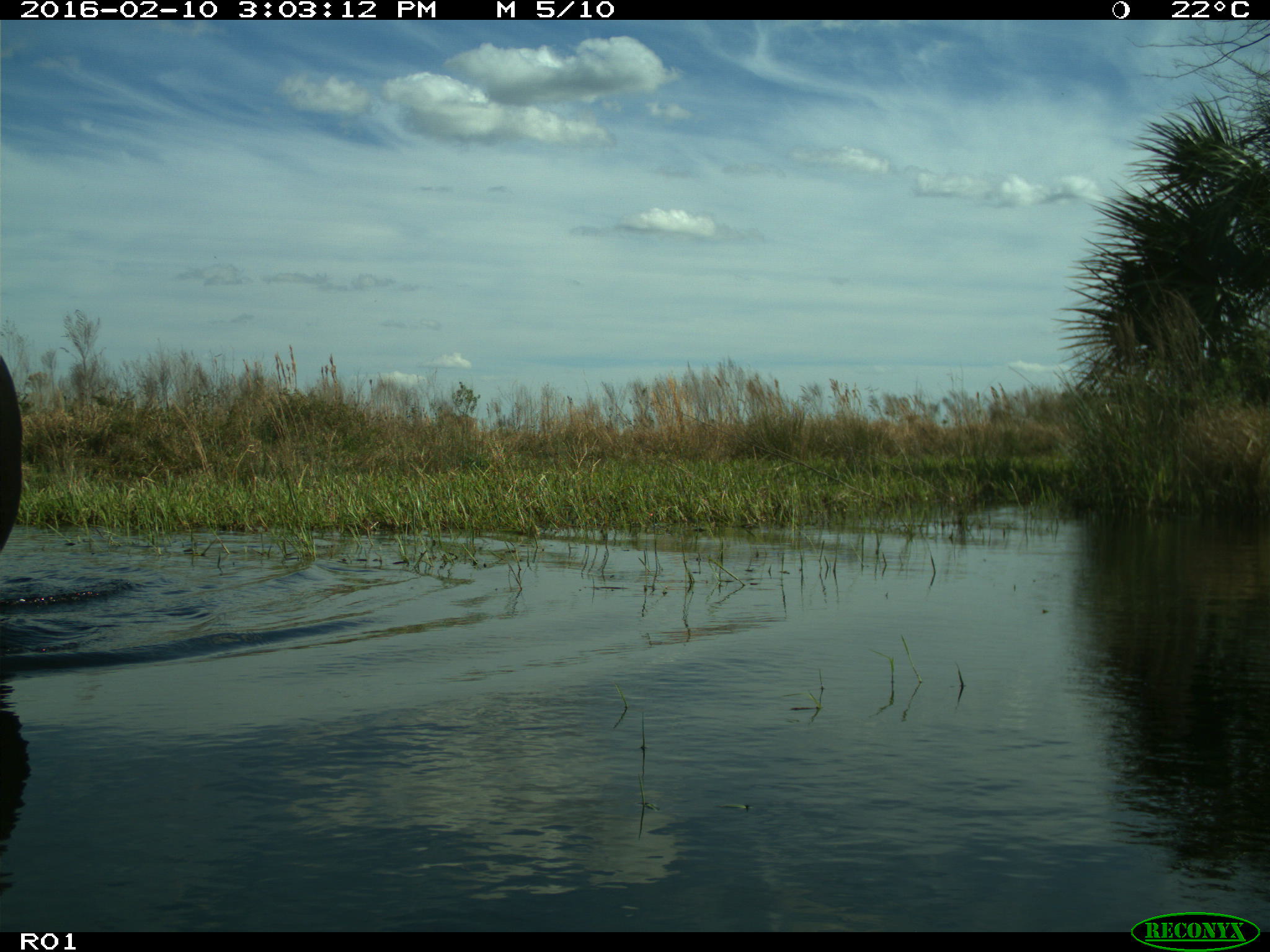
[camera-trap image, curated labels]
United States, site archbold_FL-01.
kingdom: Animalia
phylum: Chordata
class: Mammalia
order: Artiodactyla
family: Bovidae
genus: Bos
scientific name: Bos taurus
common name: domestic cow